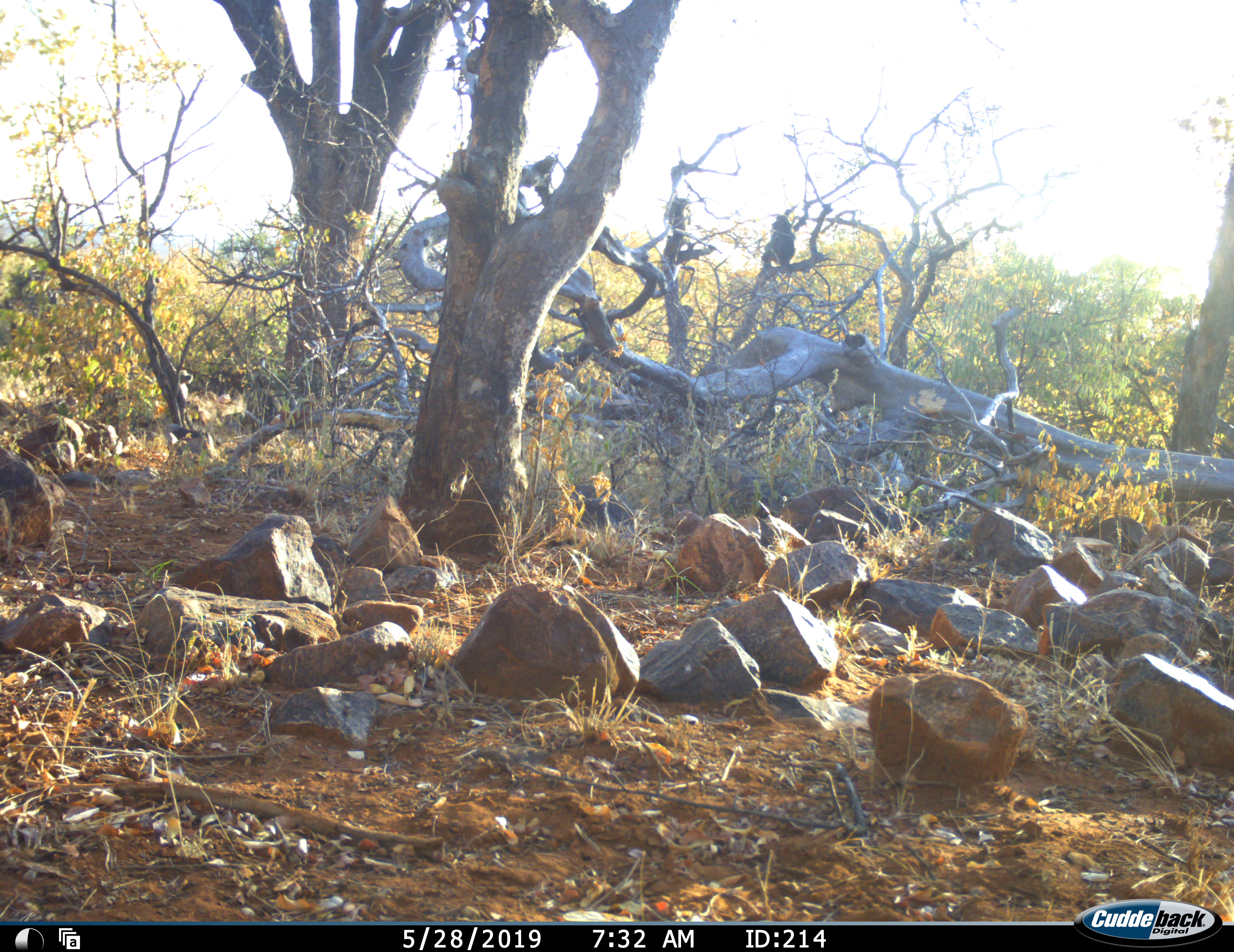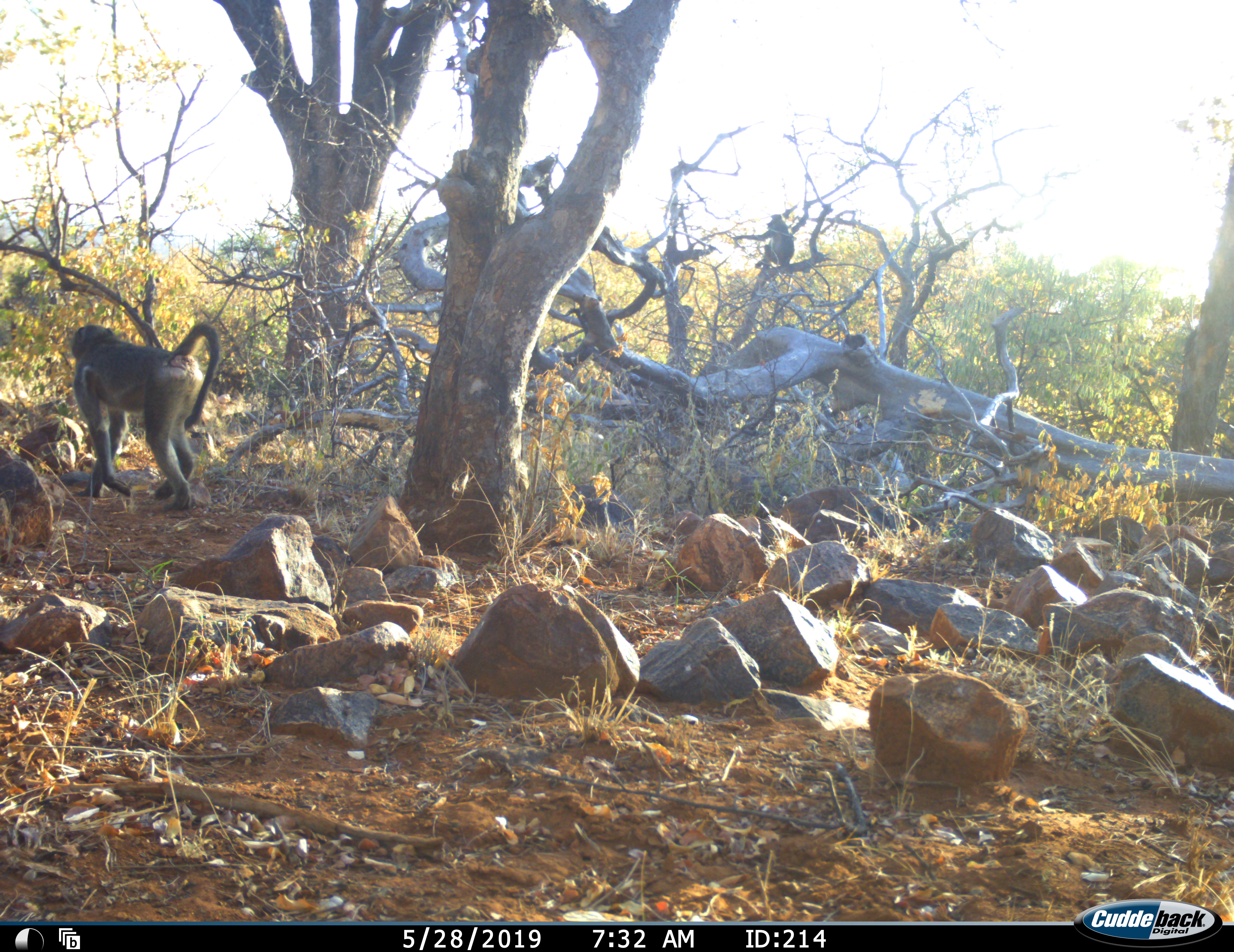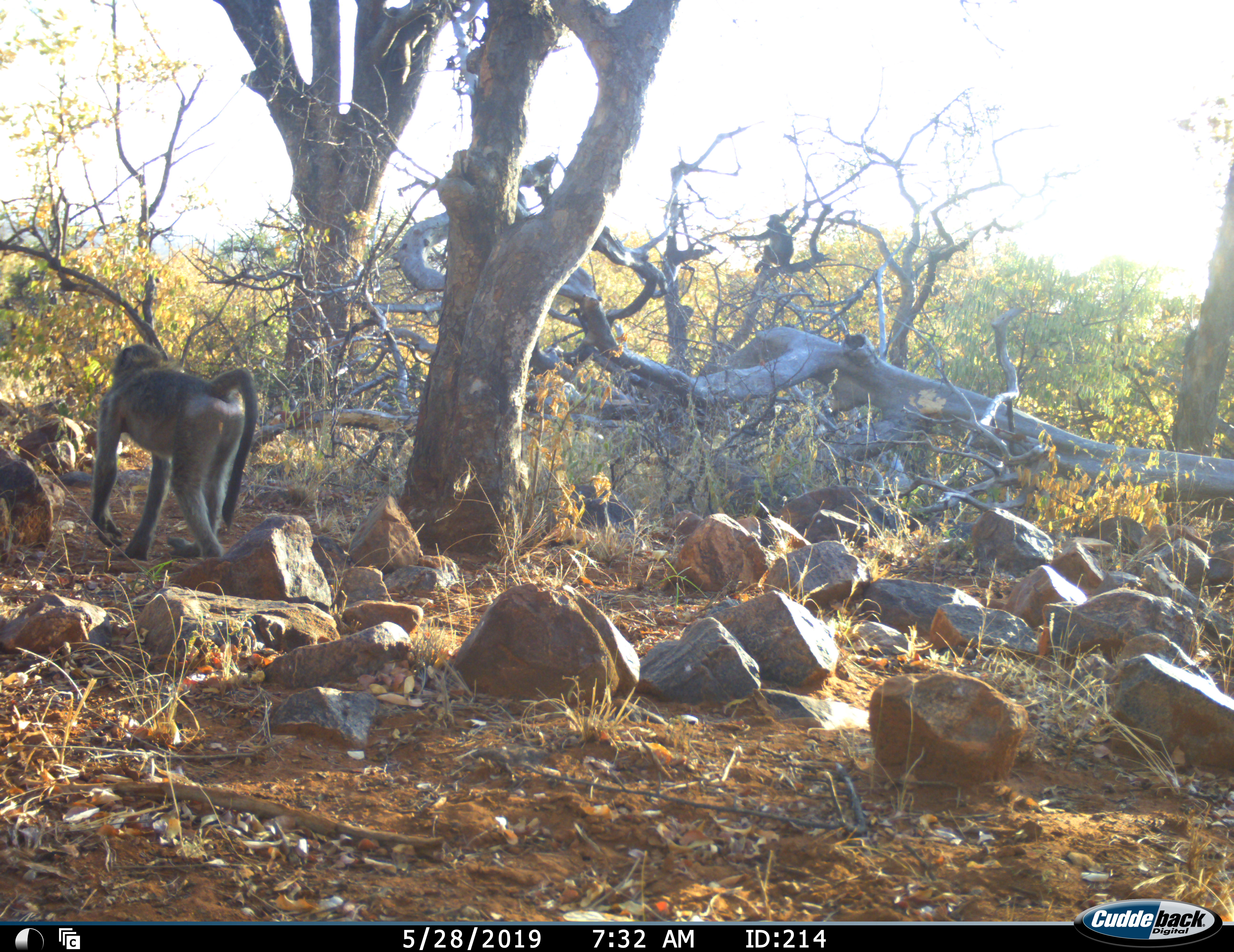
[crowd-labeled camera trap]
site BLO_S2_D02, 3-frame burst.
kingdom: Animalia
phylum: Chordata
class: Mammalia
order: Primates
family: Cercopithecidae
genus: Papio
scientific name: Papio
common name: baboon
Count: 2.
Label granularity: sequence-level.